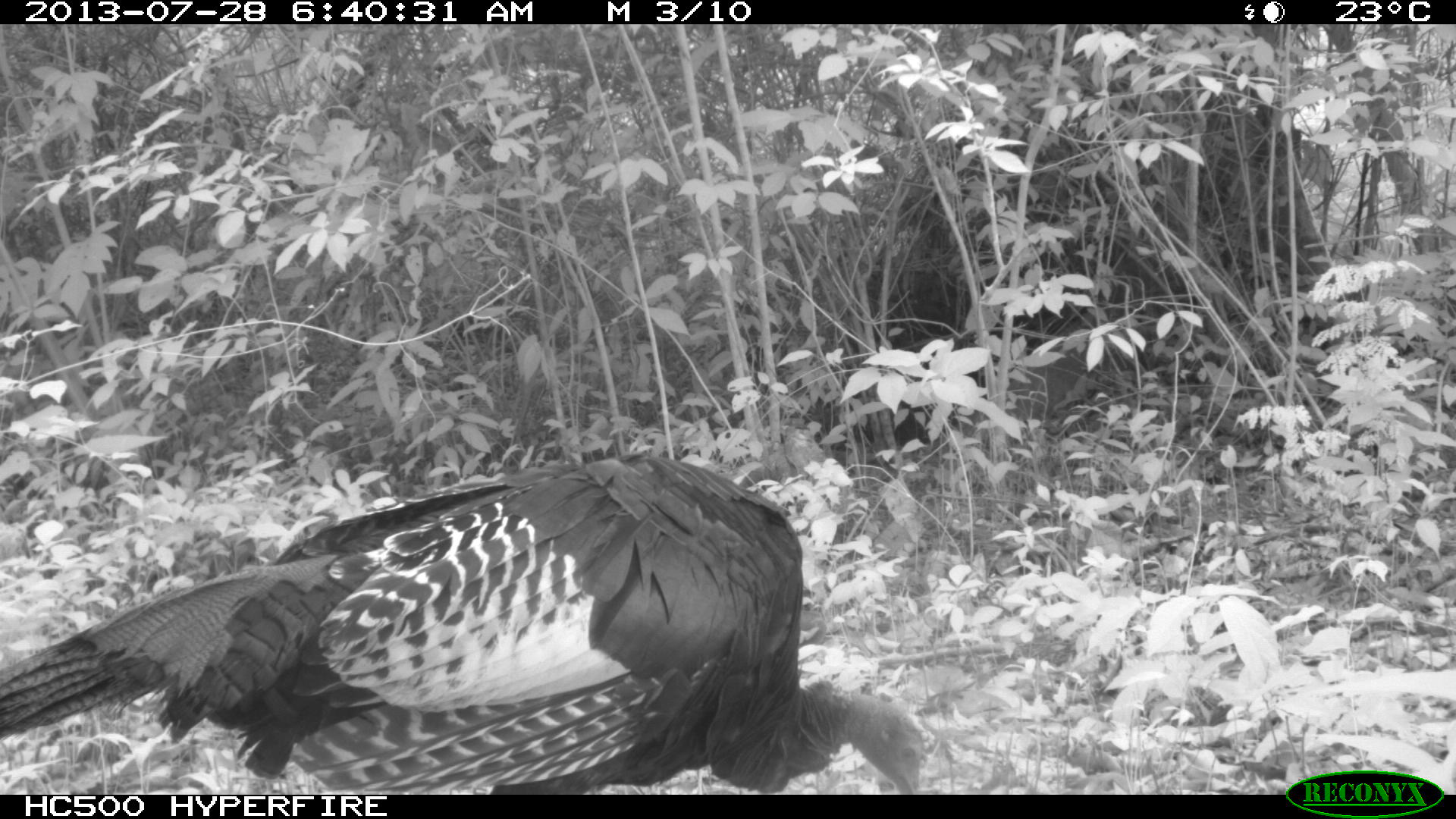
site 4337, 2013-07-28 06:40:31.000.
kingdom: Animalia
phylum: Chordata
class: Aves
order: Galliformes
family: Phasianidae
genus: Meleagris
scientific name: Meleagris ocellata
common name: ocellated turkey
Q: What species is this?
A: Meleagris ocellata (ocellated turkey).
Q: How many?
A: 1.